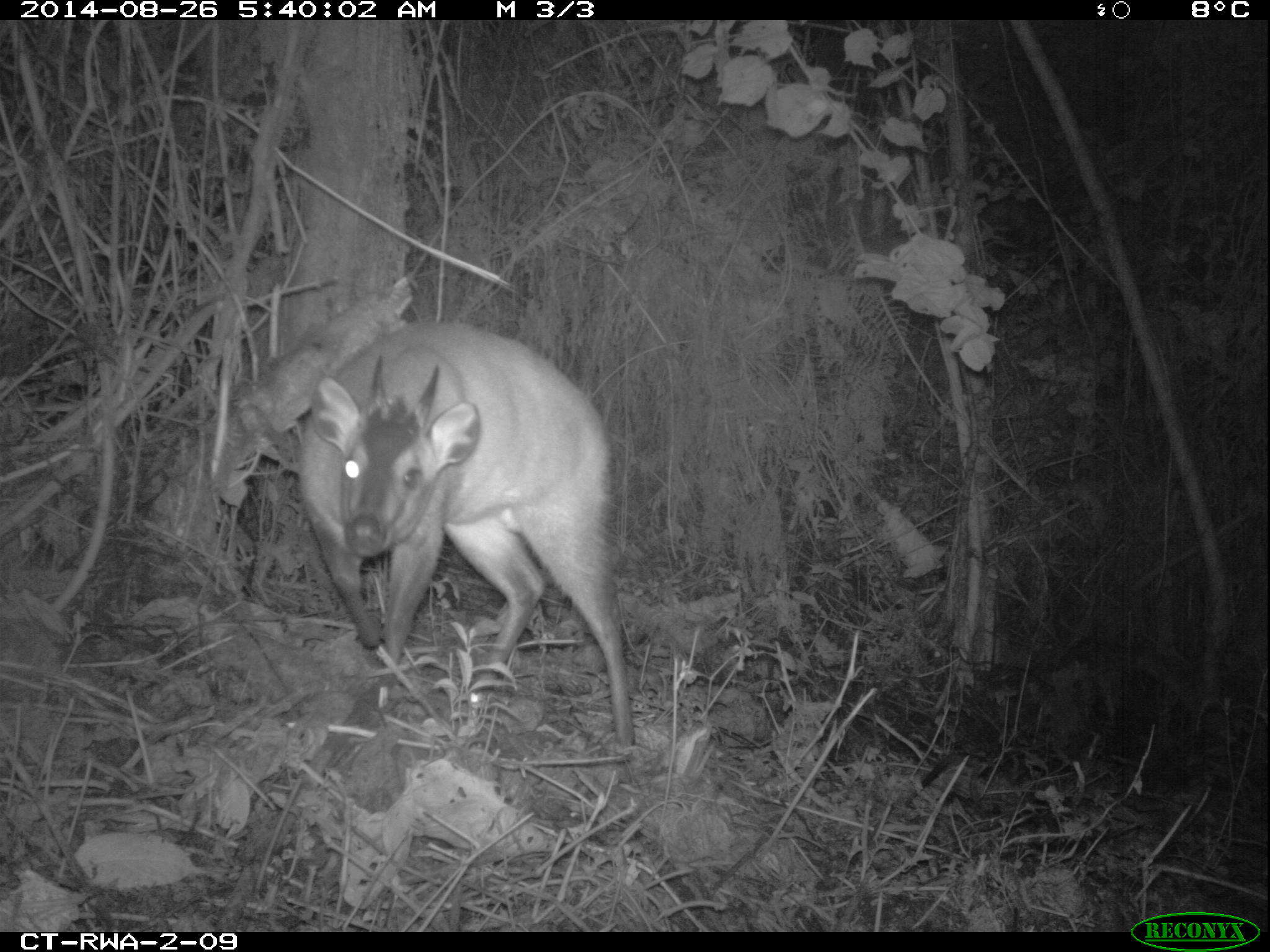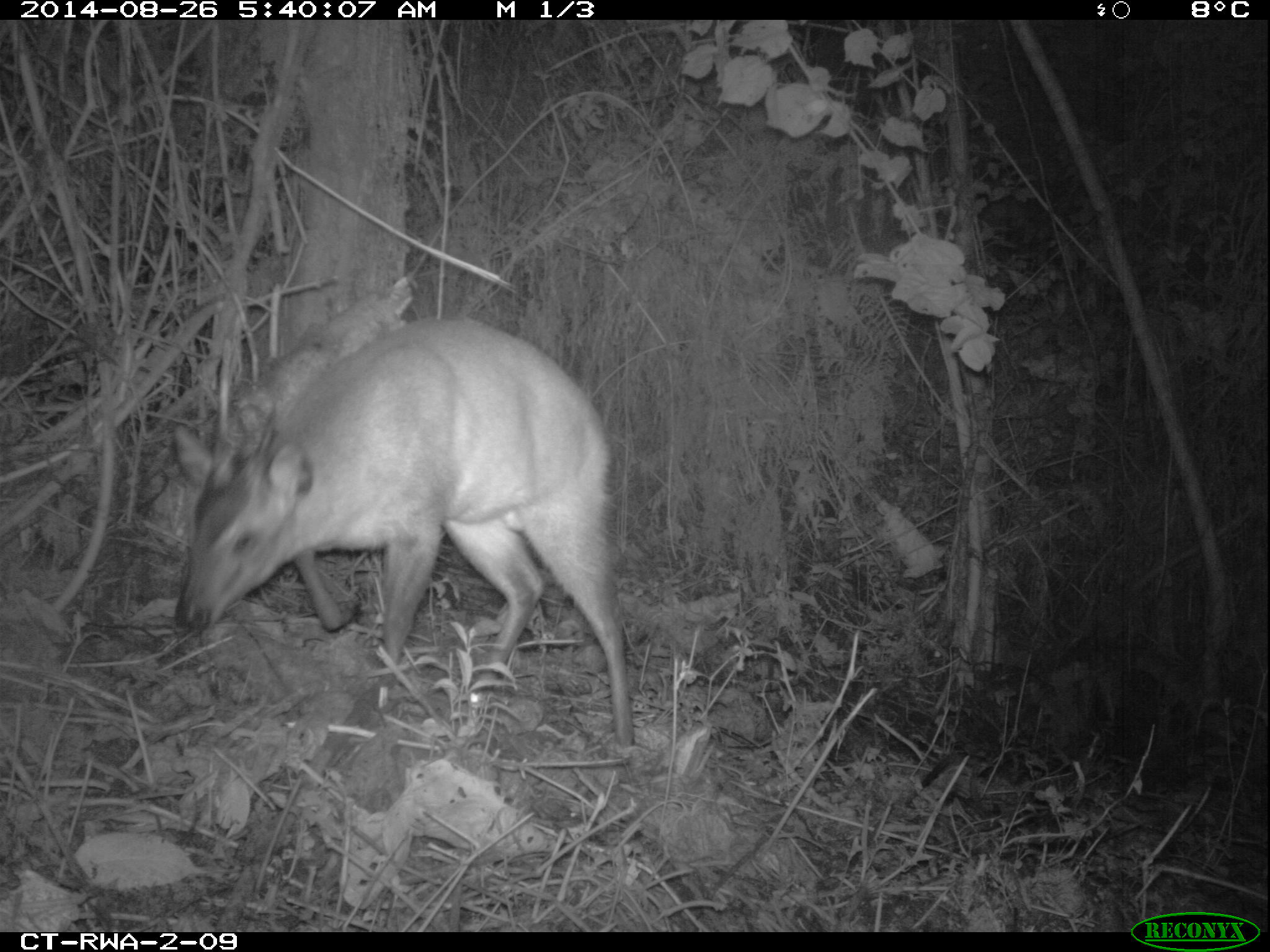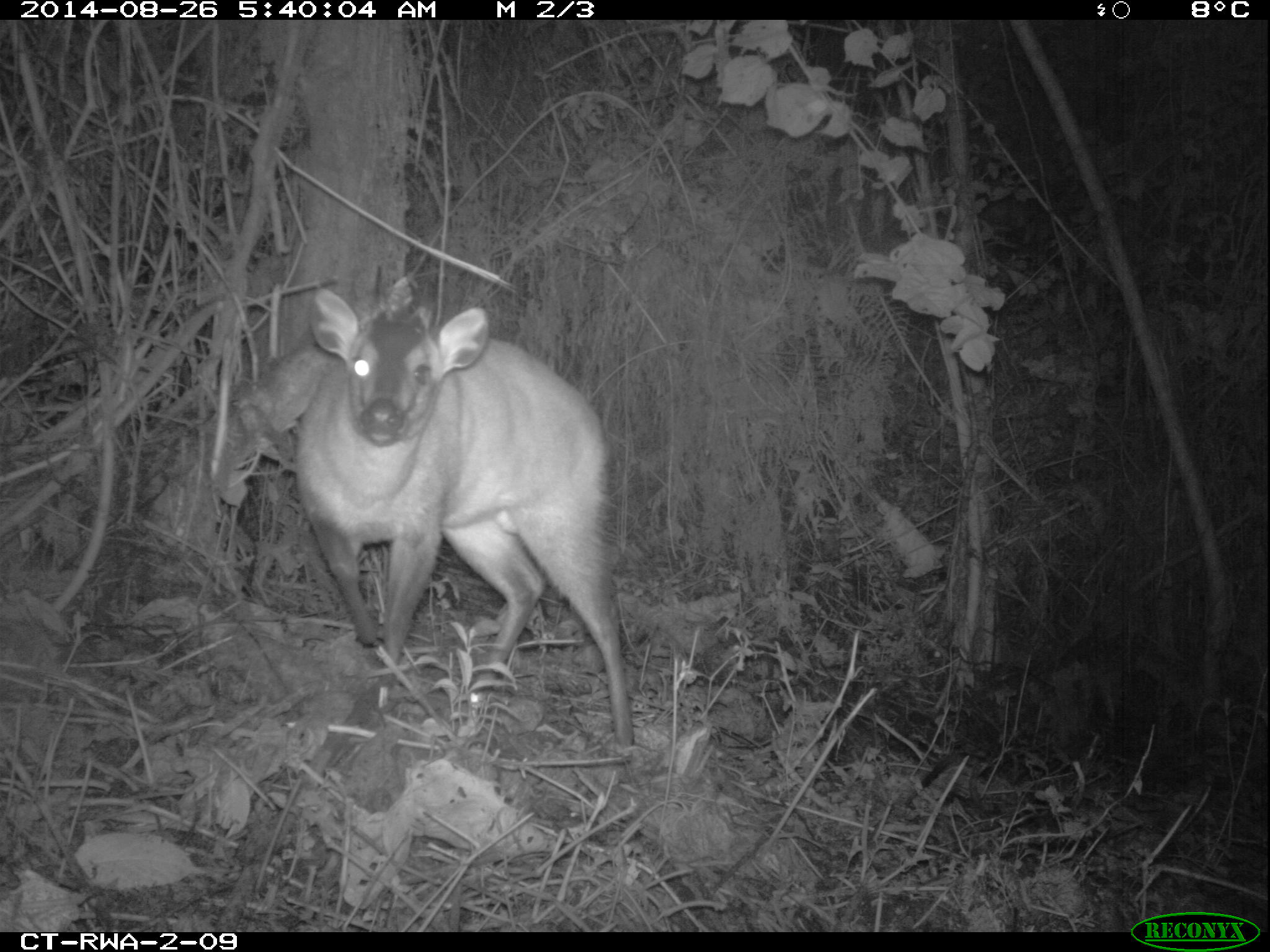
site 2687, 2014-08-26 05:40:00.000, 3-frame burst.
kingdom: Animalia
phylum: Chordata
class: Mammalia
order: Artiodactyla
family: Bovidae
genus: Cephalophus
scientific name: Cephalophus nigrifrons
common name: black-fronted duiker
Cephalophus nigrifrons (black-fronted duiker), count 1.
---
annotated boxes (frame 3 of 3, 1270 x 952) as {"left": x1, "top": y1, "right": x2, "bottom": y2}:
cephalophus nigrifrons: {"left": 292, "top": 283, "right": 632, "bottom": 750}